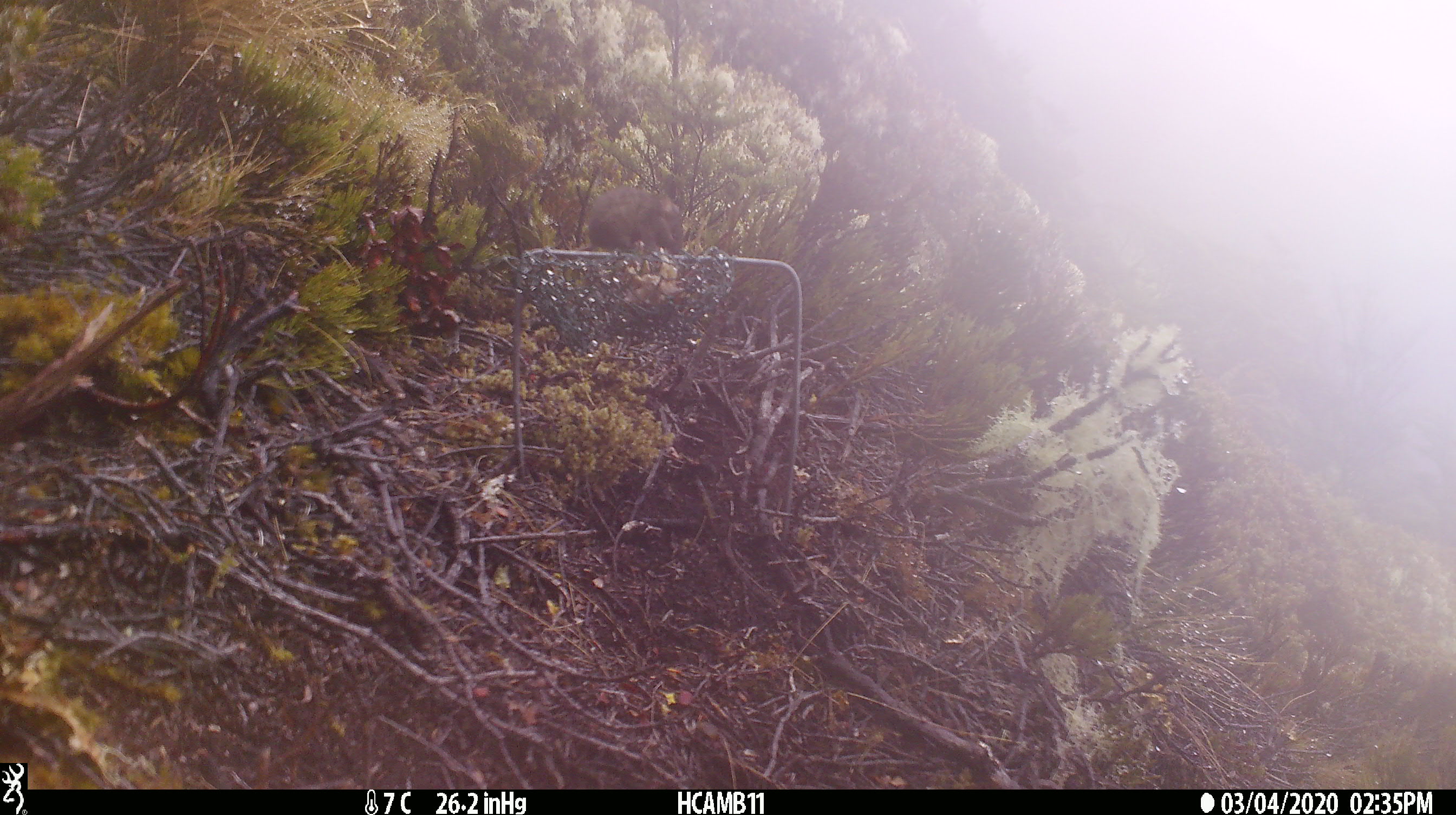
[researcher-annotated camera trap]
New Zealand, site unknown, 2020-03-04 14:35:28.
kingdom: Animalia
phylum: Chordata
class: Mammalia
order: Rodentia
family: Muridae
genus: Mus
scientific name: Mus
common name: mouse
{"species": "mouse (Mus)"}